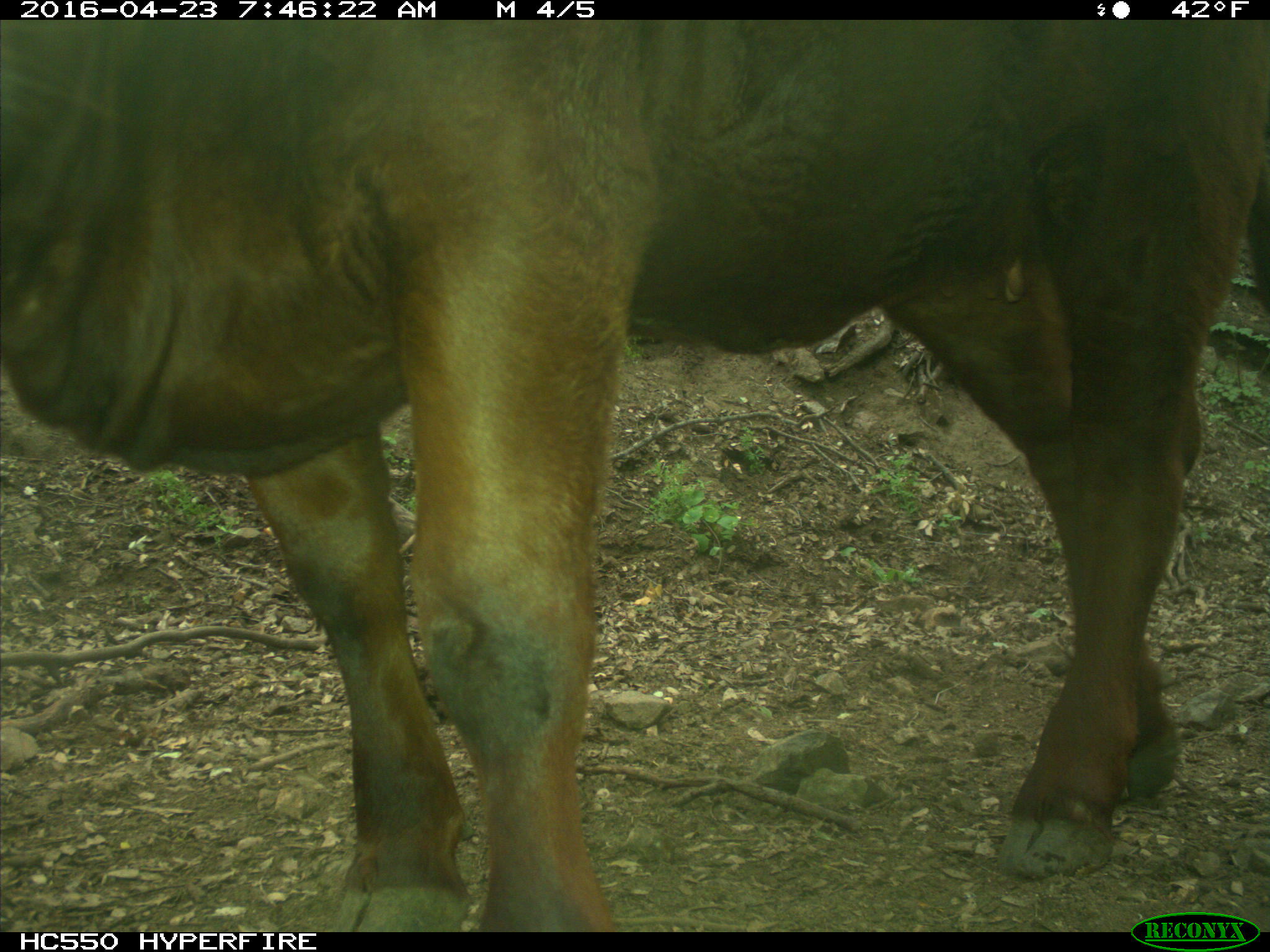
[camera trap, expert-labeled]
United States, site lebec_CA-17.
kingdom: Animalia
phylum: Chordata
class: Mammalia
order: Artiodactyla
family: Bovidae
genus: Bos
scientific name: Bos taurus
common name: domestic cow